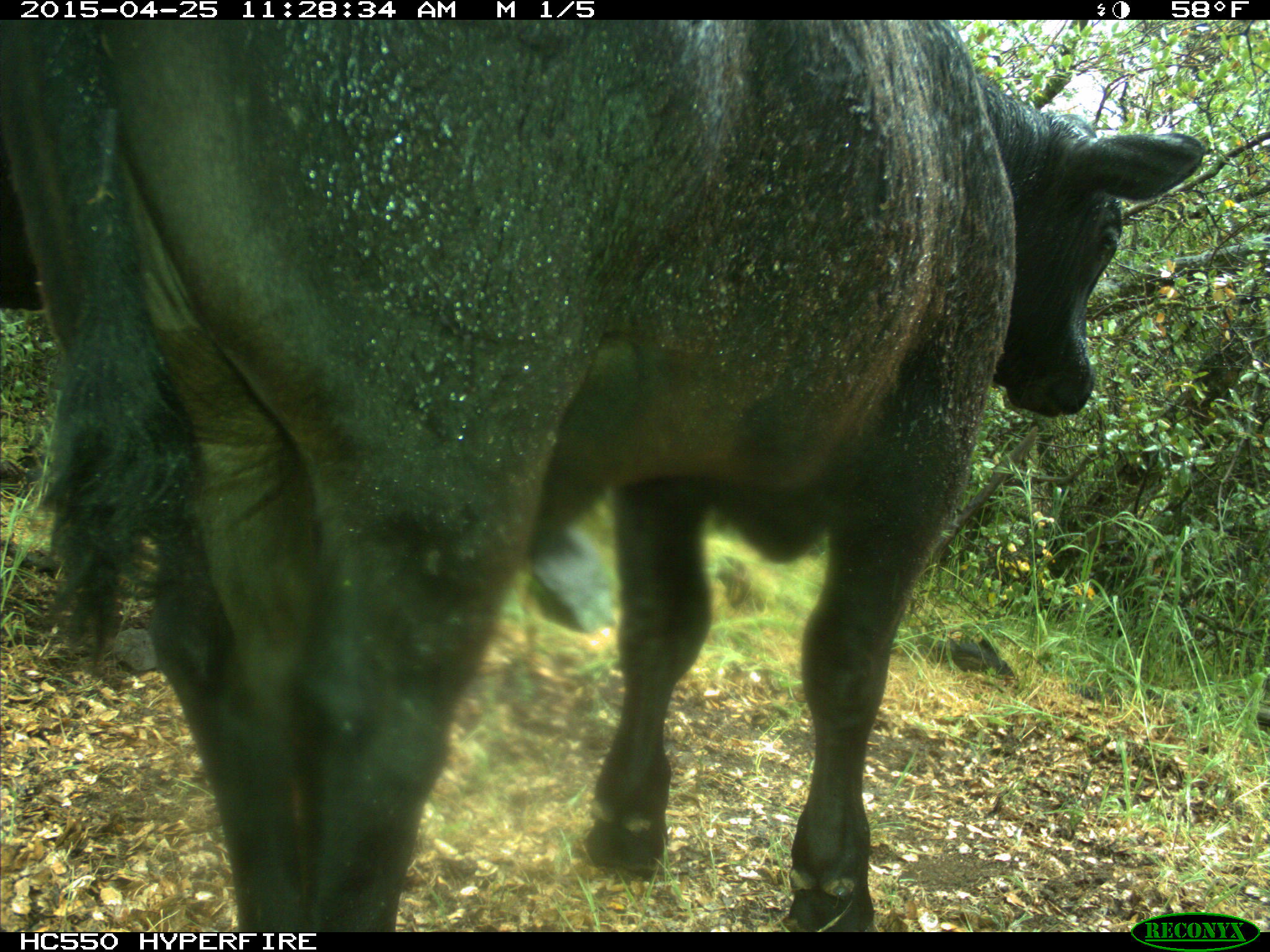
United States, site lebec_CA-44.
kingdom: Animalia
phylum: Chordata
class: Mammalia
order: Artiodactyla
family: Suidae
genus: Sus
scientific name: Sus scrofa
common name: wild boar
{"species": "Sus scrofa (wild boar)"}